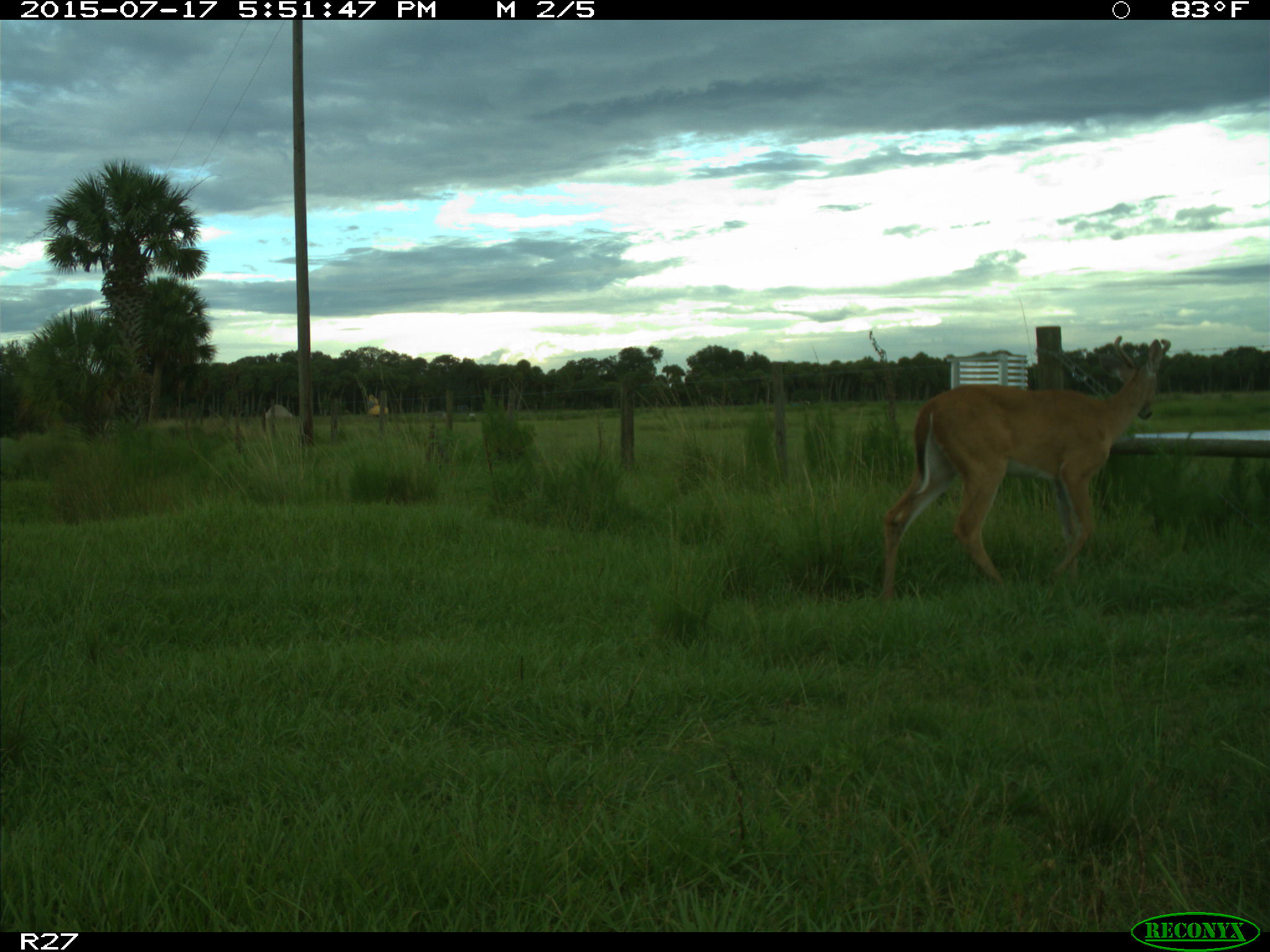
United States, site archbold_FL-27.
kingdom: Animalia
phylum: Chordata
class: Mammalia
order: Artiodactyla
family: Cervidae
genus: Odocoileus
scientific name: Odocoileus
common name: deer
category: unidentified deer